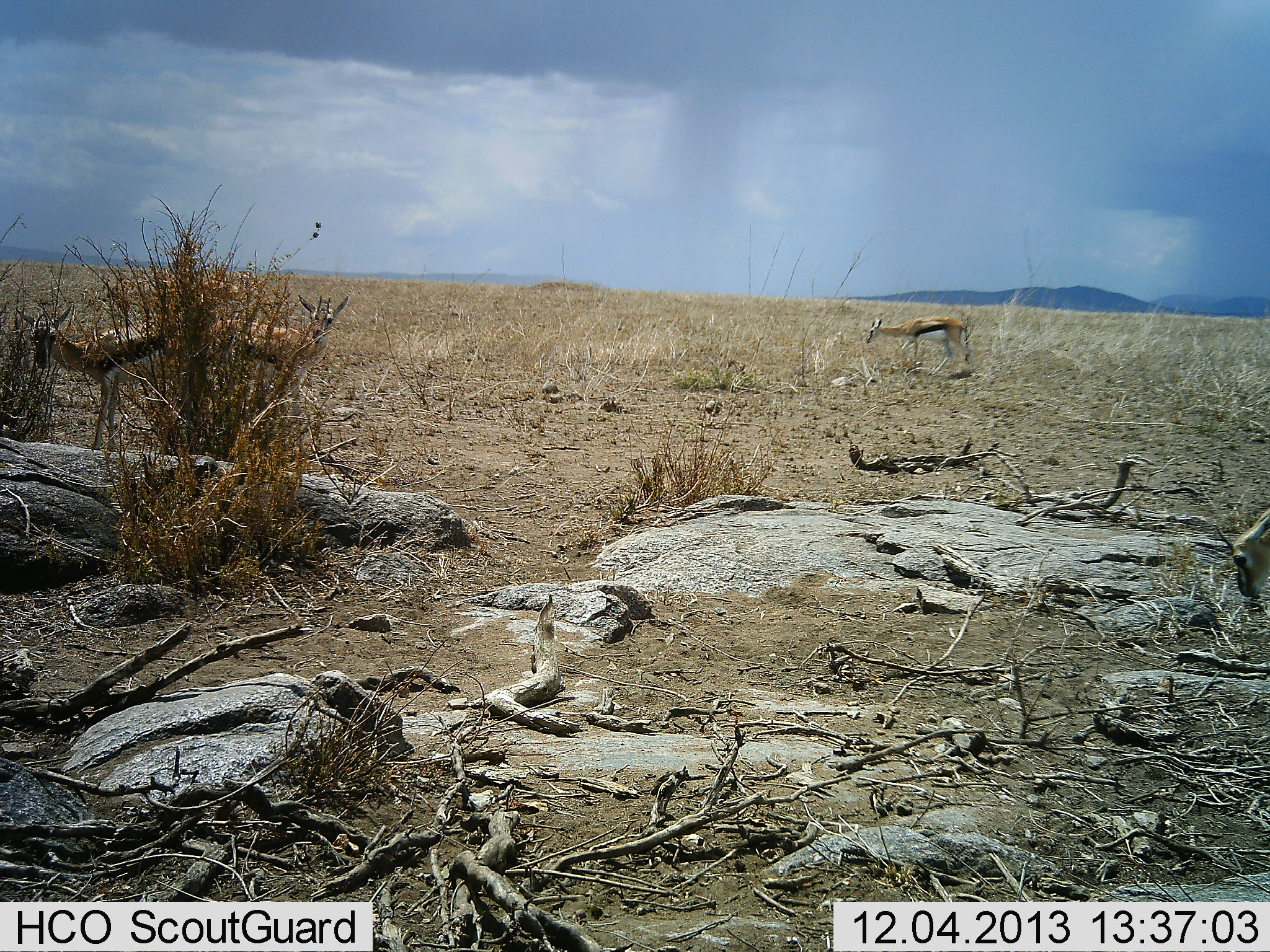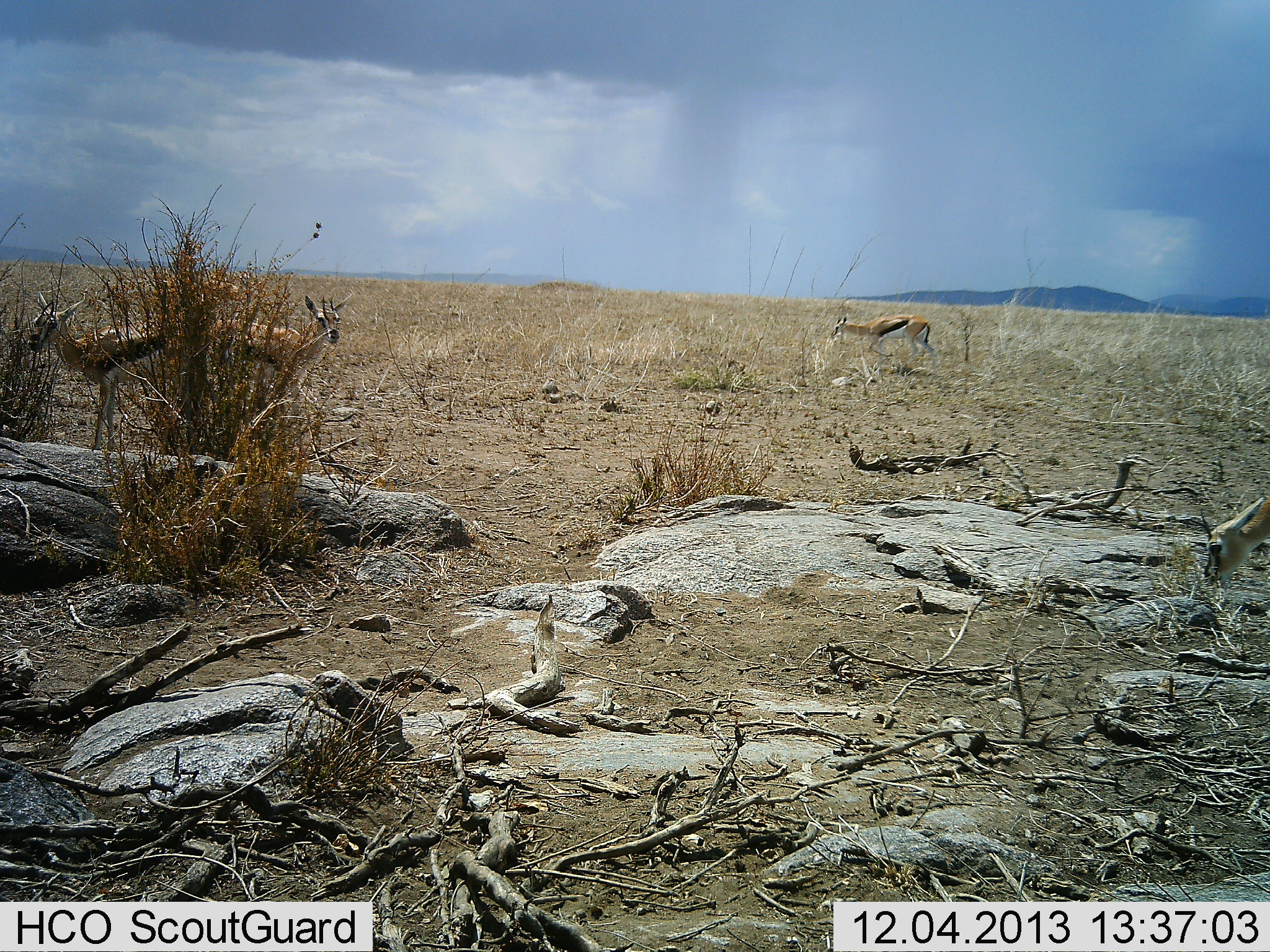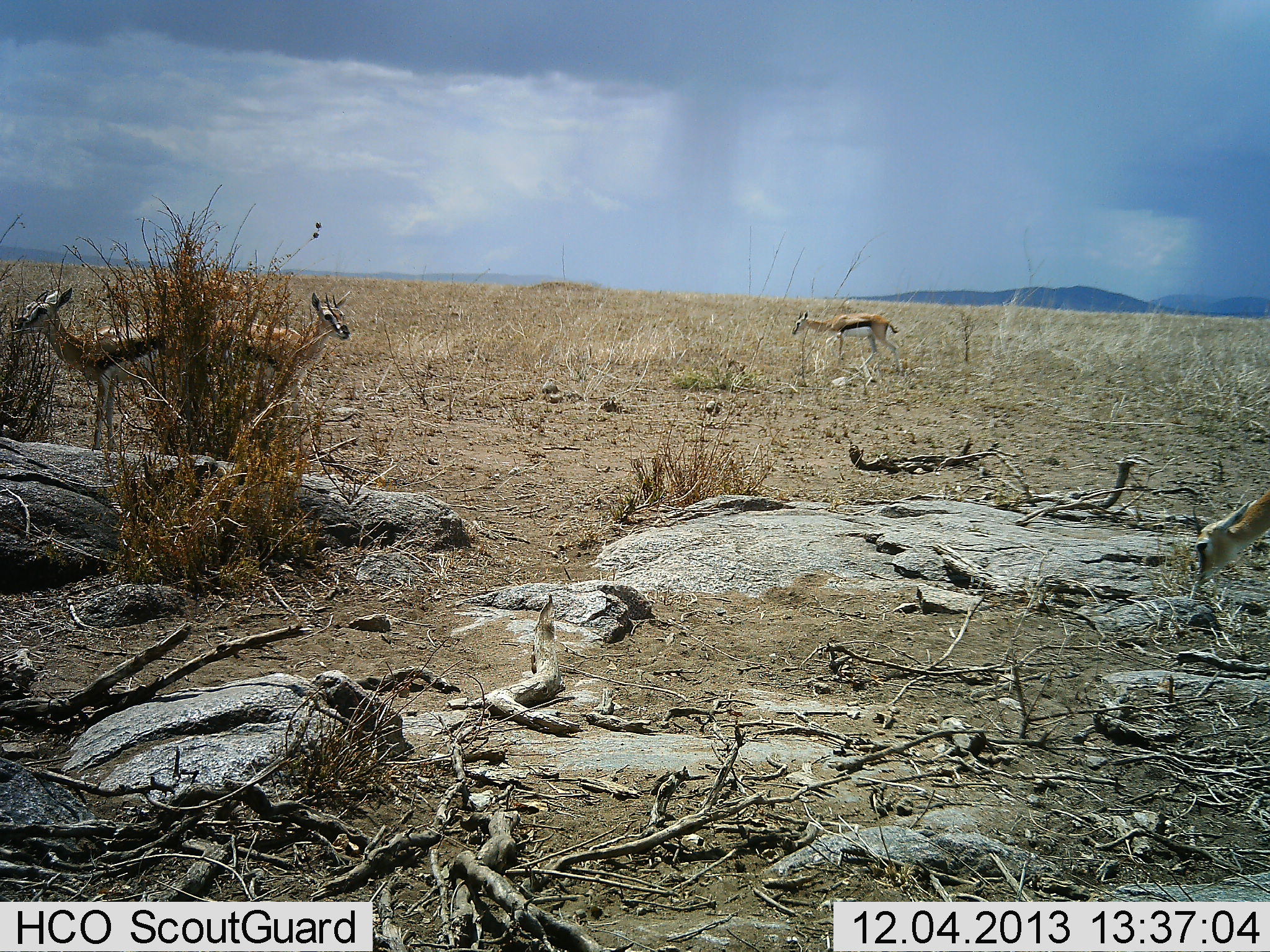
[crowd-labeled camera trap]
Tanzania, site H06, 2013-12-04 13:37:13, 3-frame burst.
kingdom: Animalia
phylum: Chordata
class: Mammalia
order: Artiodactyla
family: Bovidae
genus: Eudorcas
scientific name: Eudorcas thomsonii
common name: thomson's gazelle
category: gazellethomsons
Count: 4.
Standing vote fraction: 100%.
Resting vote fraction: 0%.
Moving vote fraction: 50%.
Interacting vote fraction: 0%.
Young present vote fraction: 0%.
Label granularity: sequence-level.